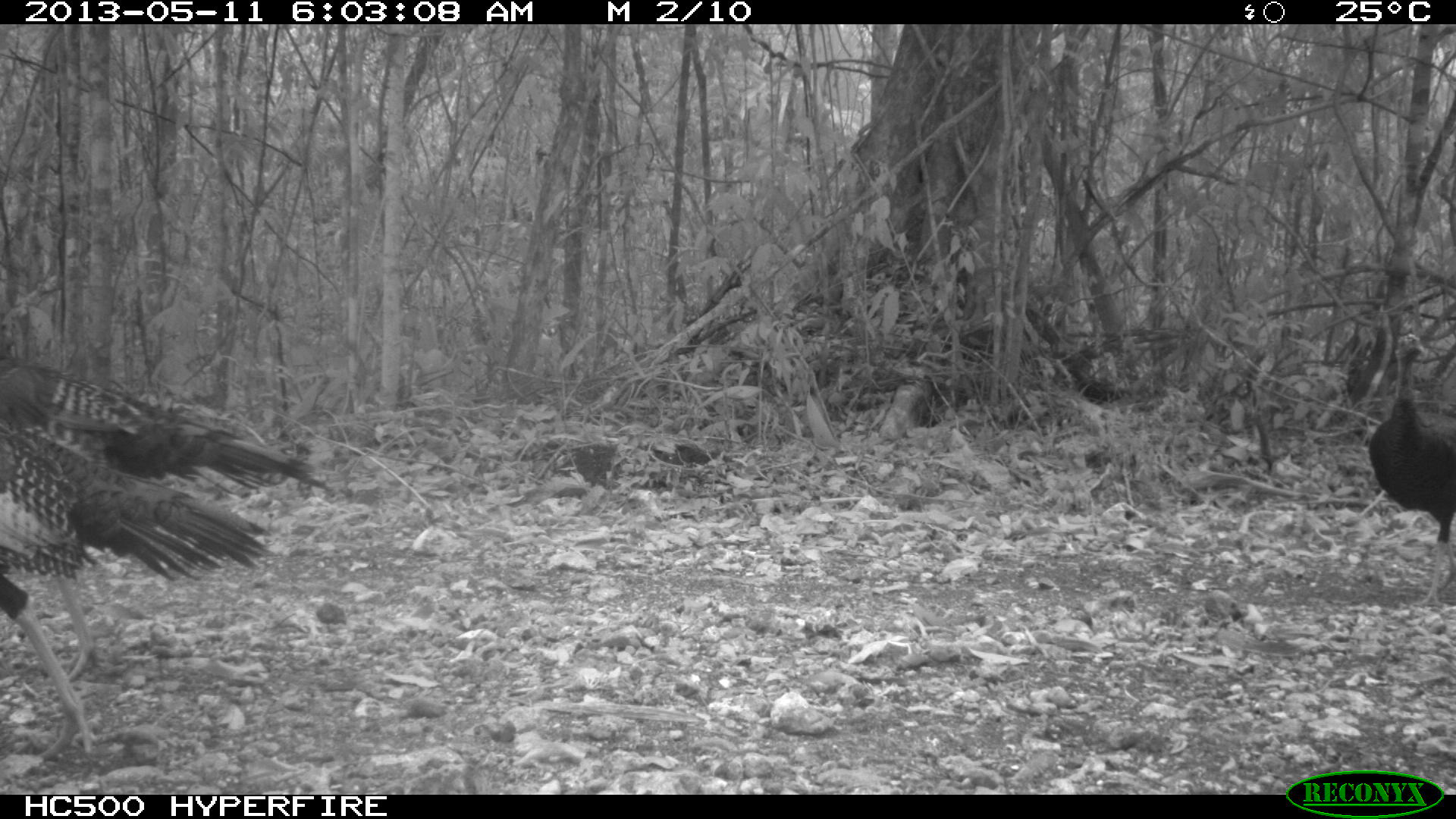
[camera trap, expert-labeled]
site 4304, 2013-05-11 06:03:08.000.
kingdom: Animalia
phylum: Chordata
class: Aves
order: Galliformes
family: Phasianidae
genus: Meleagris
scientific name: Meleagris ocellata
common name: ocellated turkey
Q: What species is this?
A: Meleagris ocellata (ocellated turkey).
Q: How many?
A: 3.